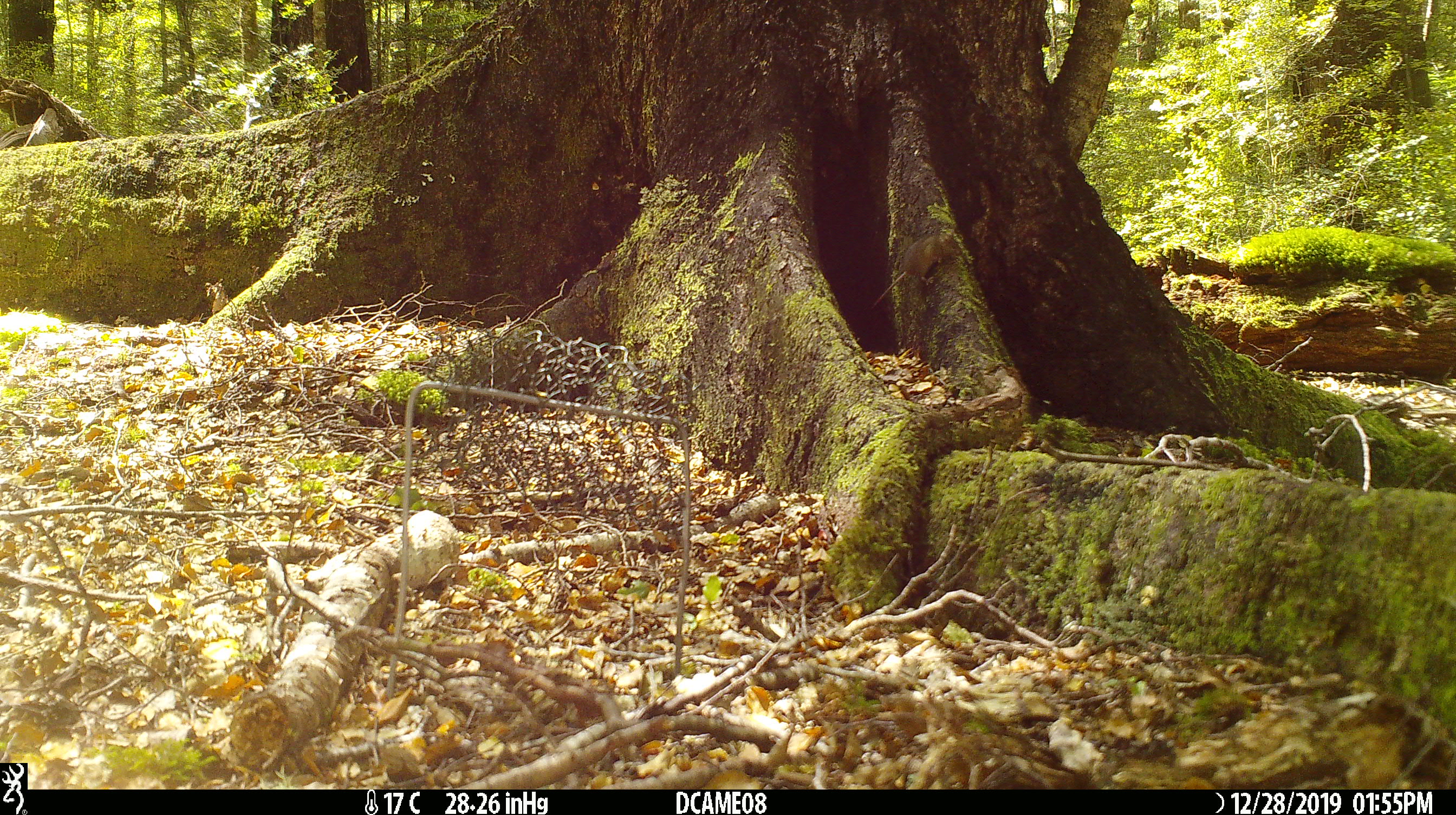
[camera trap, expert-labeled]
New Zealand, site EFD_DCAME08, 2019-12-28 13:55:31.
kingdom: Animalia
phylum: Chordata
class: Mammalia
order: Rodentia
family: Muridae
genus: Mus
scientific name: Mus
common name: mouse